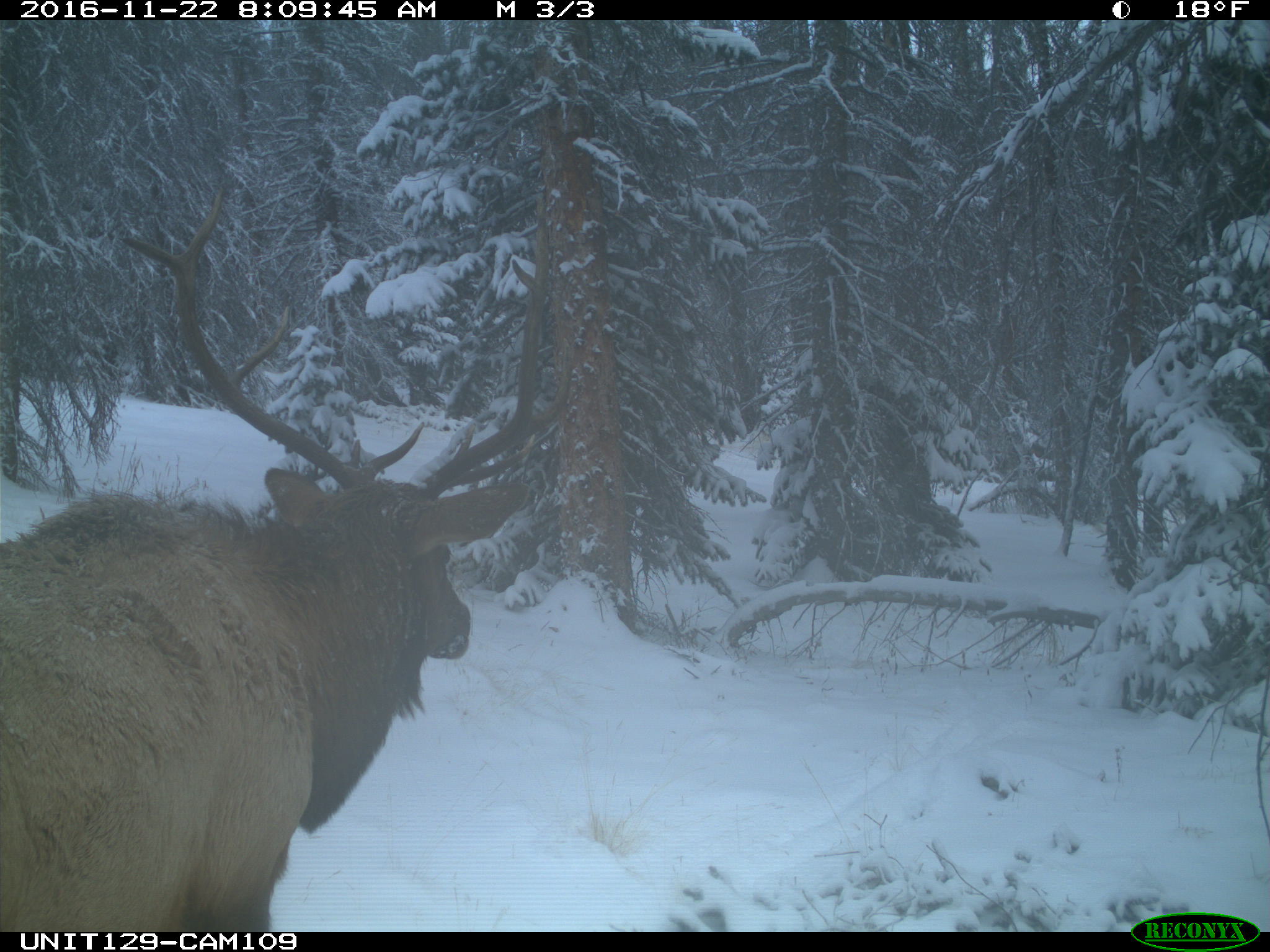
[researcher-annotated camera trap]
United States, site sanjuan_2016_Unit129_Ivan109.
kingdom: Animalia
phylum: Chordata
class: Mammalia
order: Artiodactyla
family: Cervidae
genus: Cervus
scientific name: Cervus elaphus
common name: red deer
Cervus elaphus (red deer).